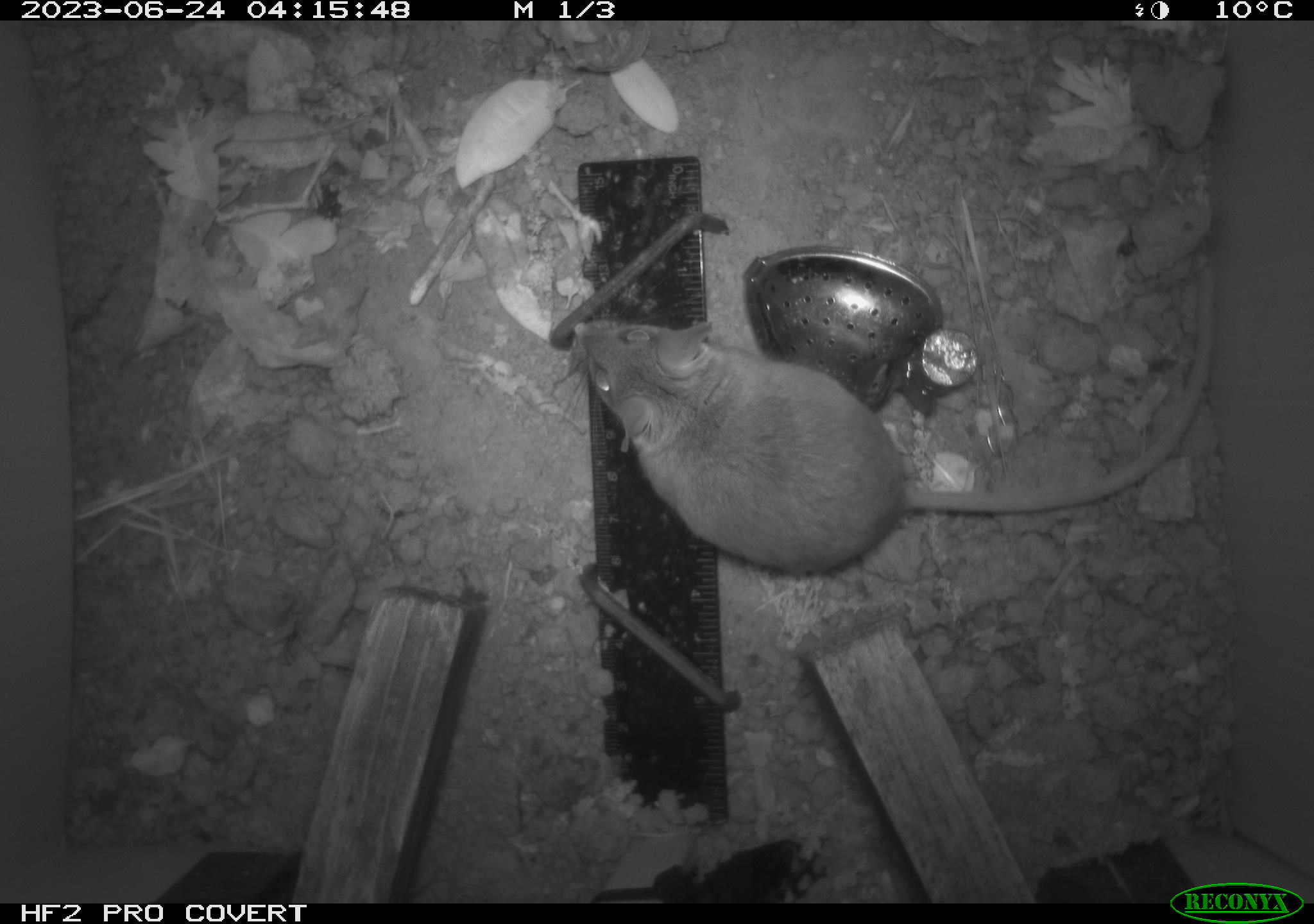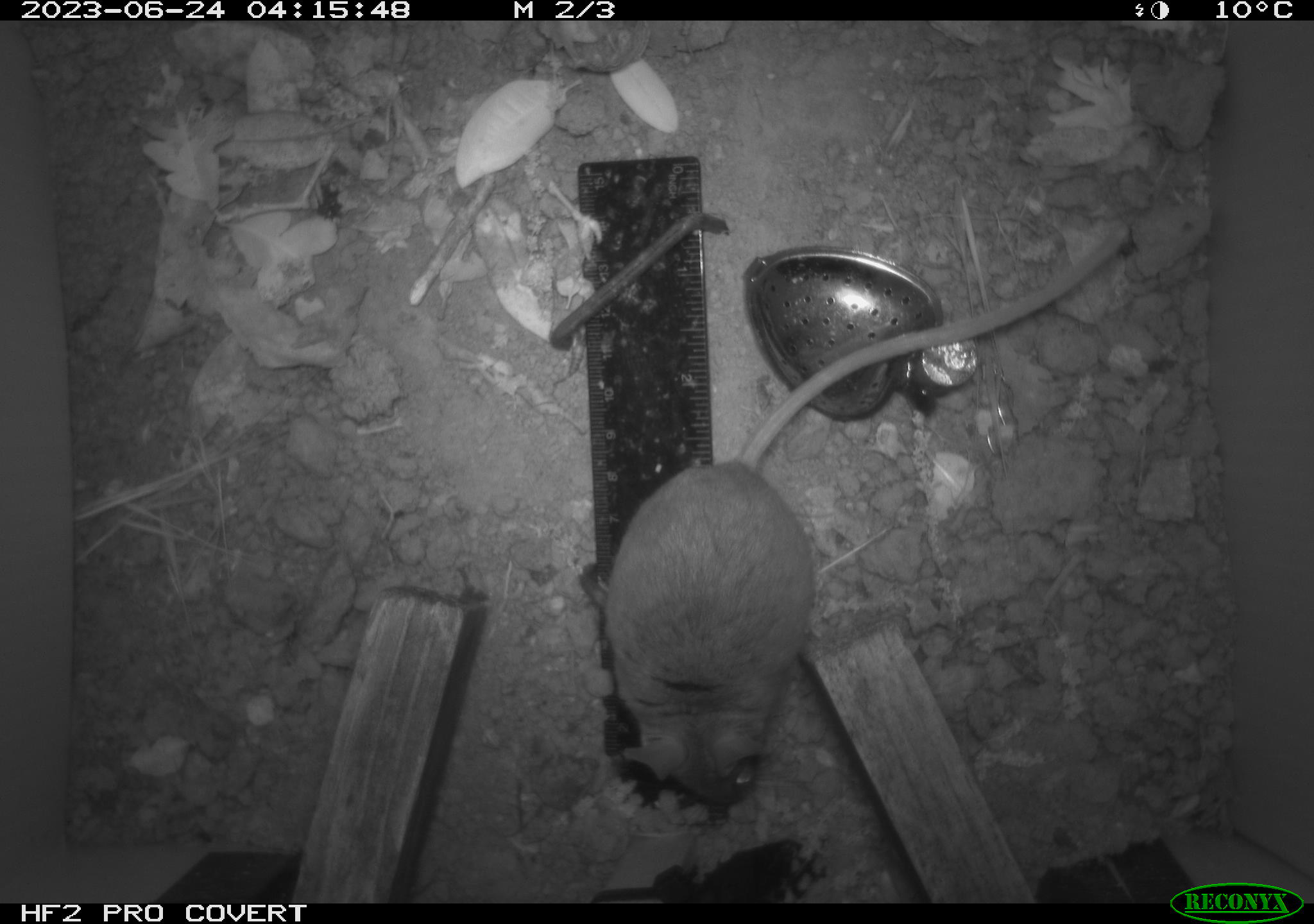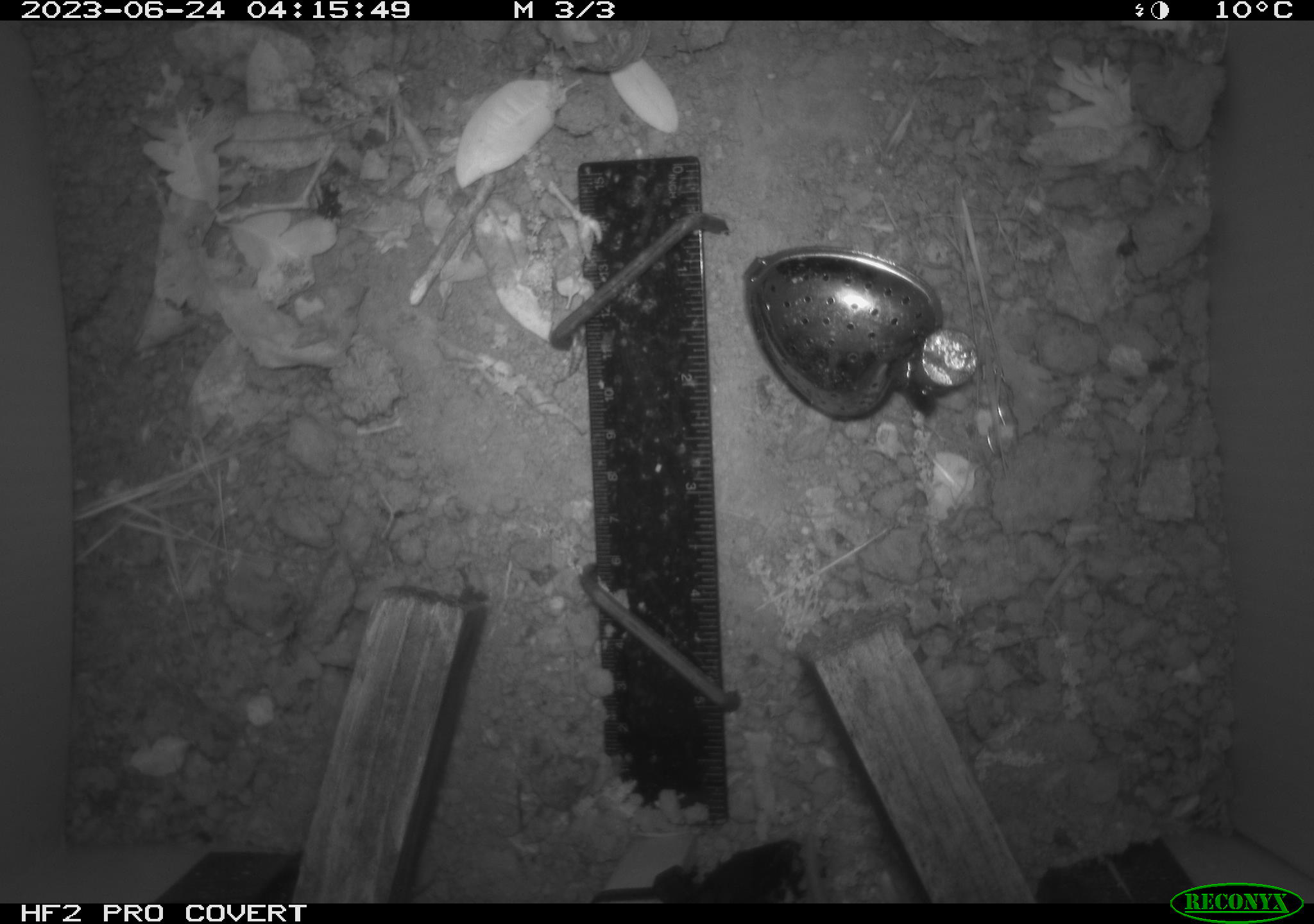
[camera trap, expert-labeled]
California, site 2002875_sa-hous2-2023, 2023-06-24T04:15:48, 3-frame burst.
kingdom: Animalia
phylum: Chordata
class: Mammalia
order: Rodentia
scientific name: Rodentia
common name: mouse species